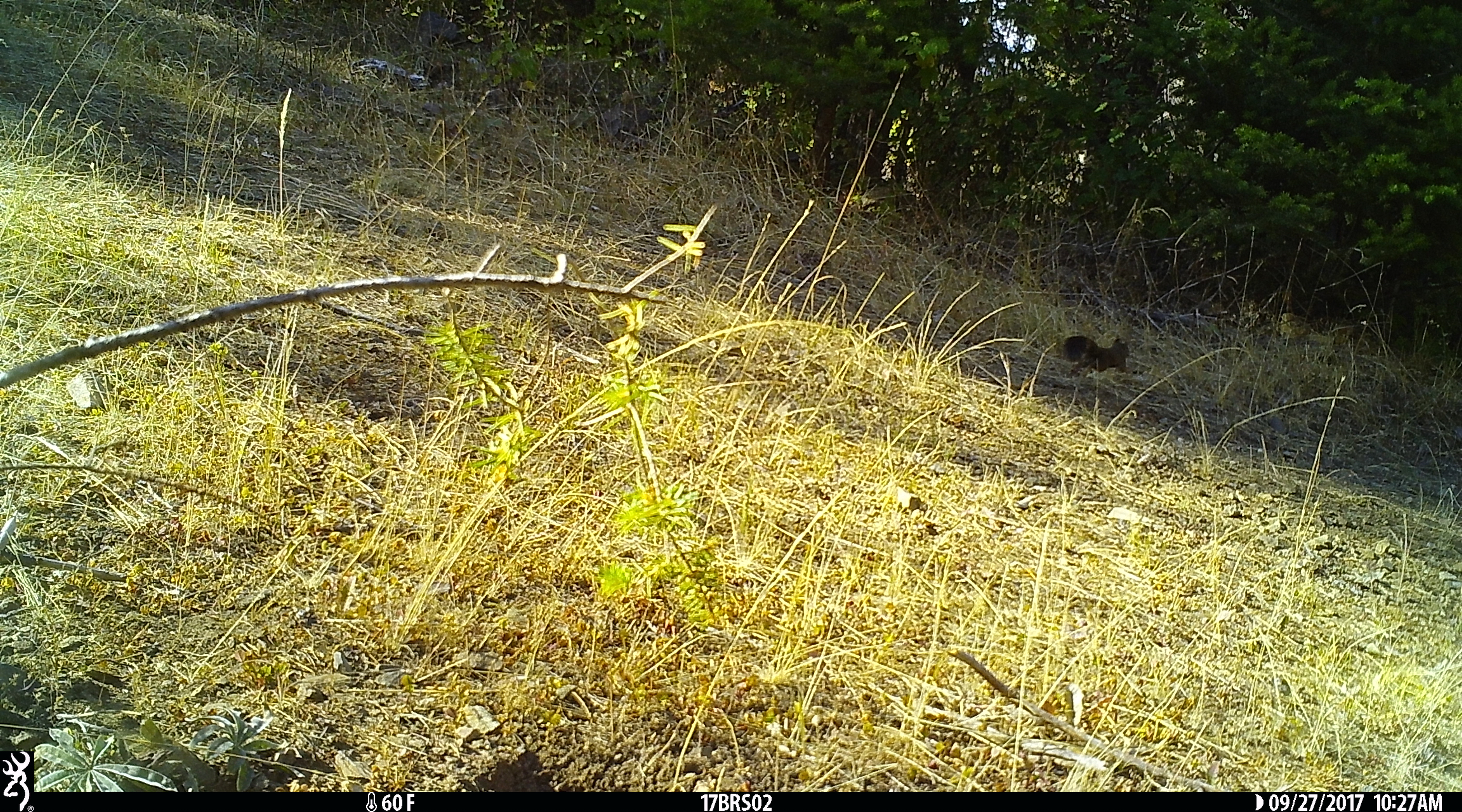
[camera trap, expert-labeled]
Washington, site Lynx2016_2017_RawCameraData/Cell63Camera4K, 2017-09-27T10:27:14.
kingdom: Animalia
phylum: Chordata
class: Mammalia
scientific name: Mammalia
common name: small mammal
Small mammal (Mammalia). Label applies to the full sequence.